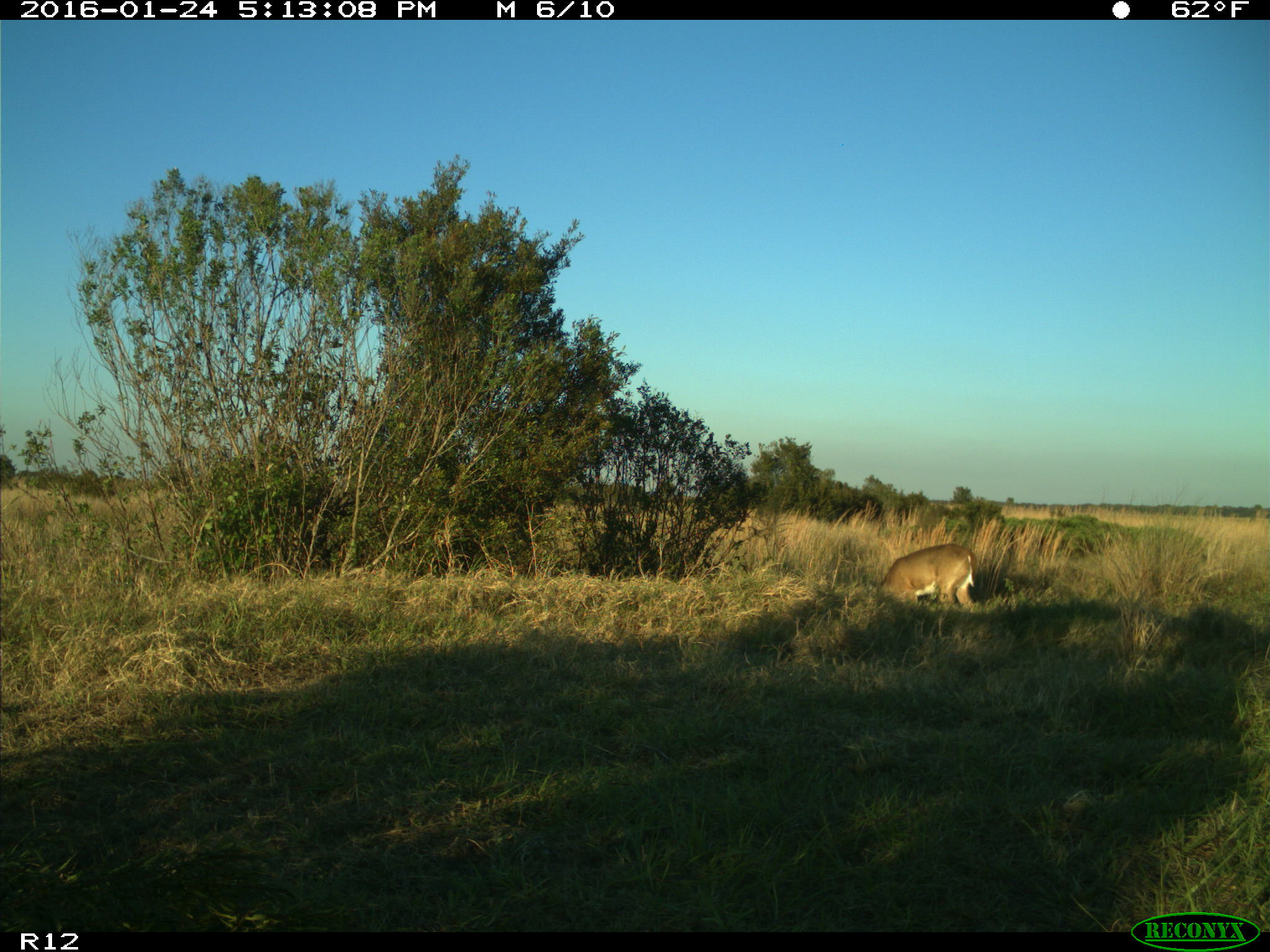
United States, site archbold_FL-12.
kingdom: Animalia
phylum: Chordata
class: Mammalia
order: Artiodactyla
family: Cervidae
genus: Odocoileus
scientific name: Odocoileus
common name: deer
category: unidentified deer